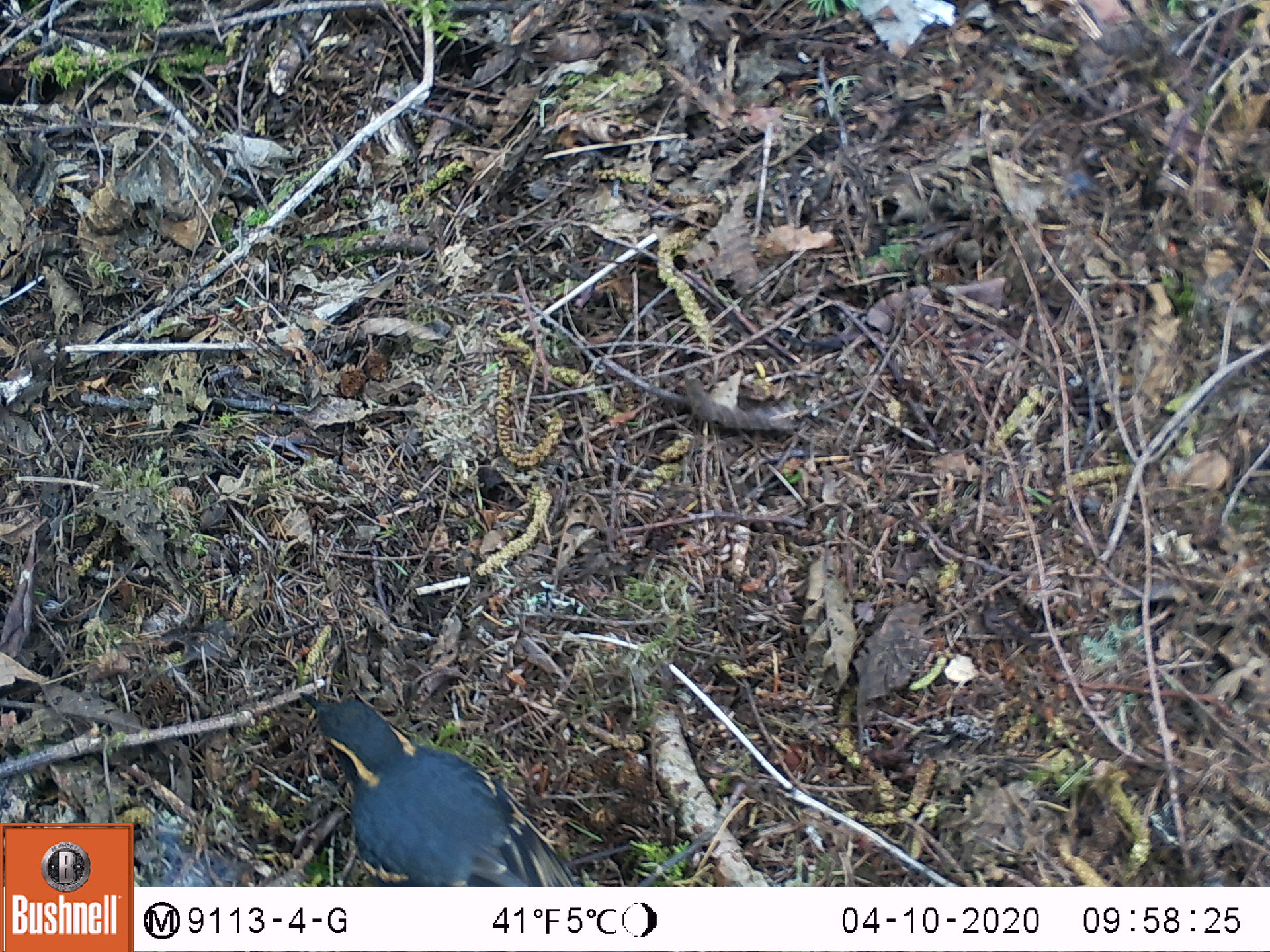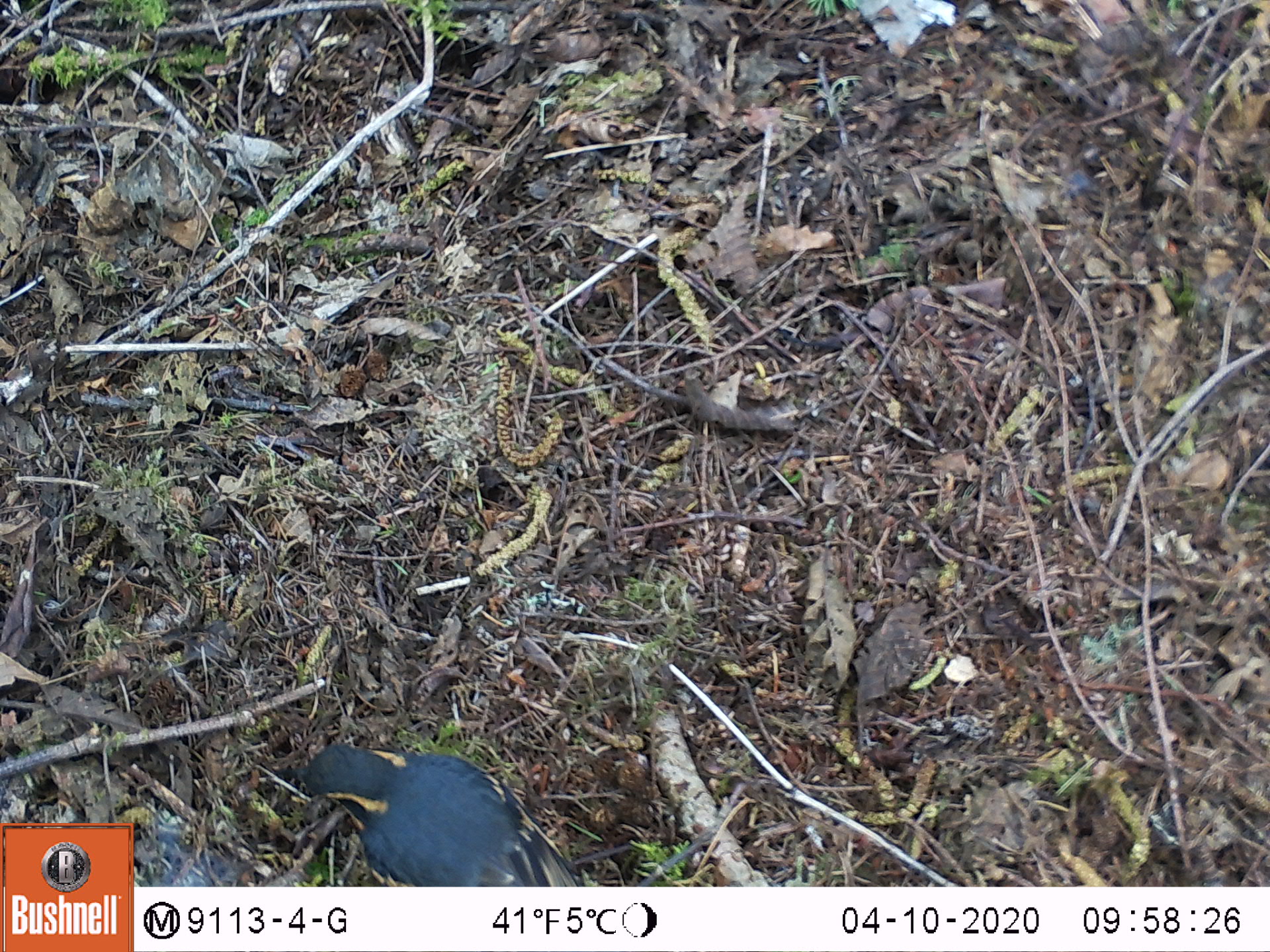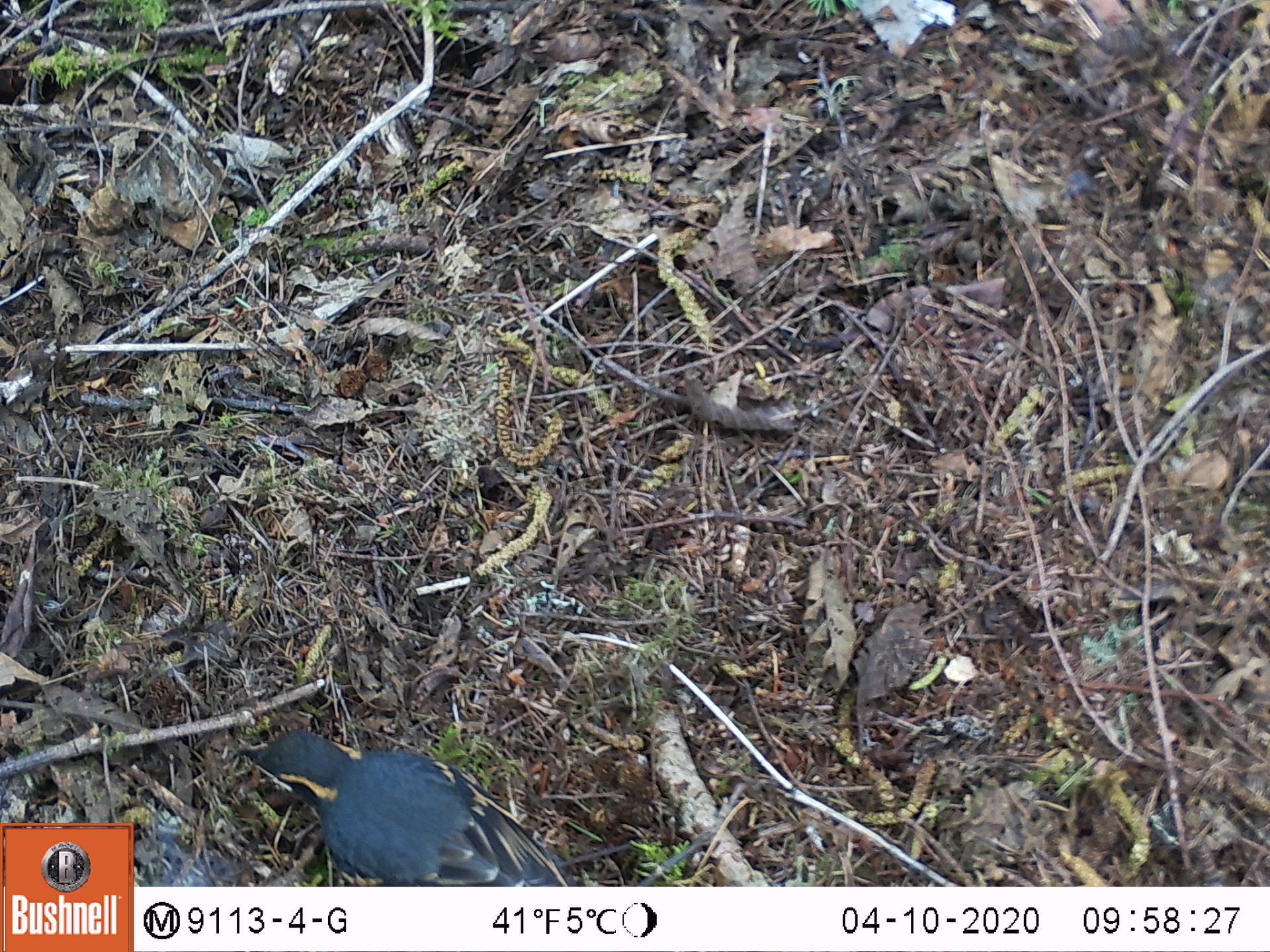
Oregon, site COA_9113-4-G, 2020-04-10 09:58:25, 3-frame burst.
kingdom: Animalia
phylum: Chordata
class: Aves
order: Passeriformes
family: Turdidae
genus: Ixoreus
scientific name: Ixoreus naevius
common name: varied thrush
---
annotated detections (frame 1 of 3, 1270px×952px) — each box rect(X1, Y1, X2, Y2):
varied thrush: rect(301, 688, 577, 883)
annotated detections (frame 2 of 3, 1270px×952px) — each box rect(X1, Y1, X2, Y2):
varied thrush: rect(295, 738, 580, 884)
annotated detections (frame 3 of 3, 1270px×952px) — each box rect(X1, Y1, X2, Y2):
varied thrush: rect(236, 728, 567, 884)